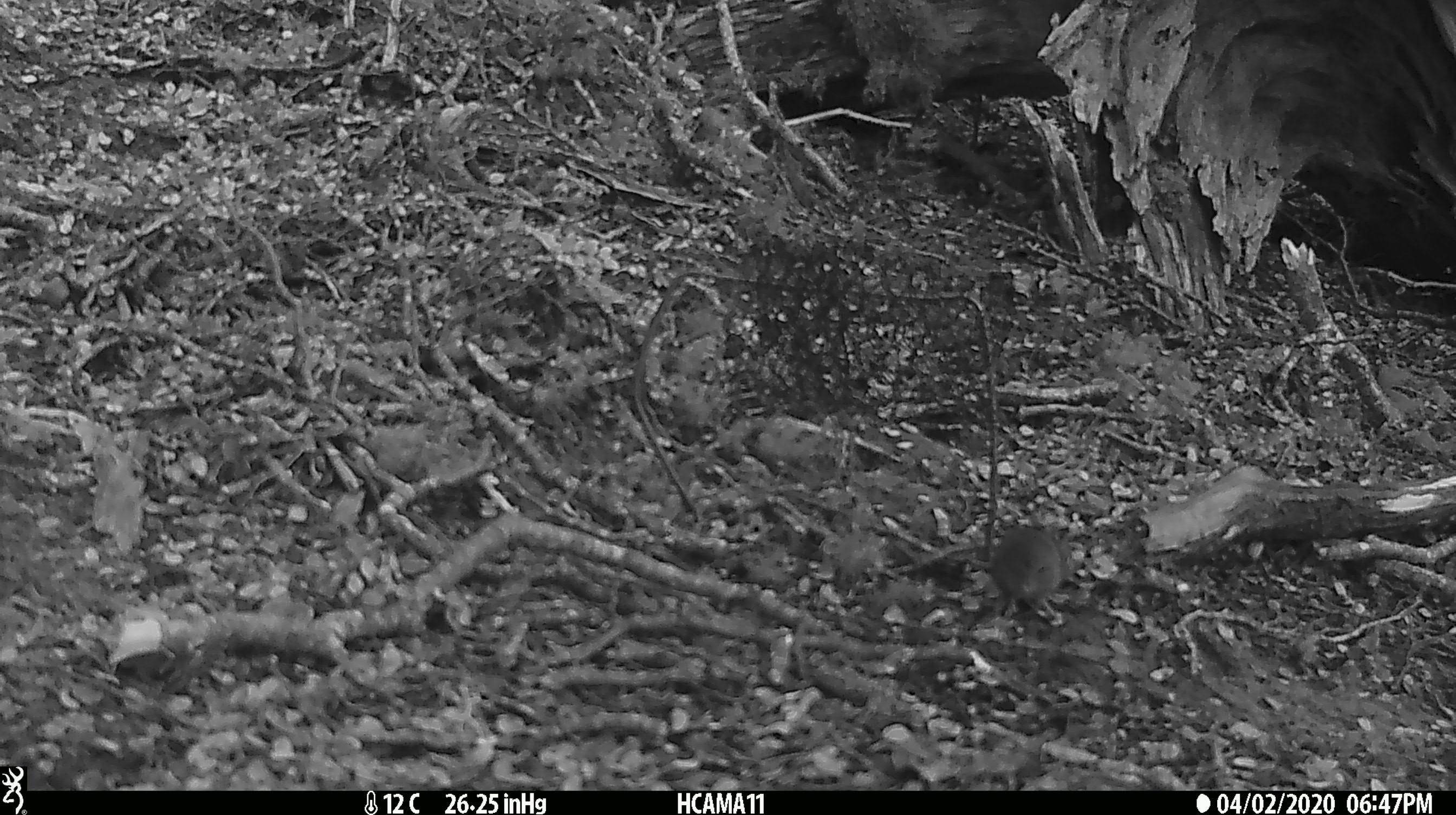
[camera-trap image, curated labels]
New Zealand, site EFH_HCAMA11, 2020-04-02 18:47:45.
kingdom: Animalia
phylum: Chordata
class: Mammalia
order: Rodentia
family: Muridae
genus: Mus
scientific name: Mus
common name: mouse